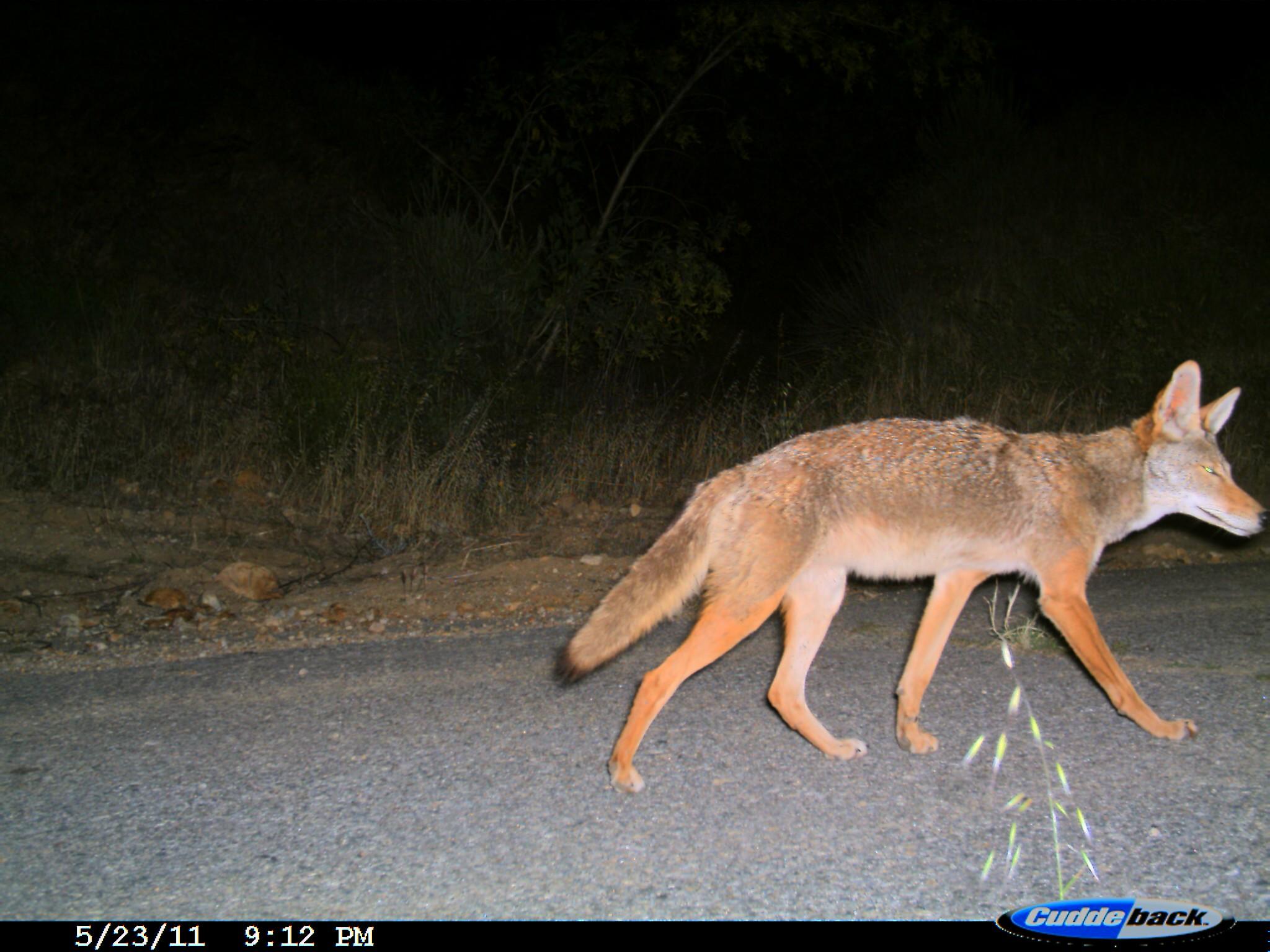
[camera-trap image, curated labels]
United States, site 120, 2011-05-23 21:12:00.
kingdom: Animalia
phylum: Chordata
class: Mammalia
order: Carnivora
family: Canidae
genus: Canis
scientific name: Canis latrans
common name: coyote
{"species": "coyote (Canis latrans)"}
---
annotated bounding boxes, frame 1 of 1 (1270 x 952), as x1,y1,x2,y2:
coyote: 575,340,1265,831